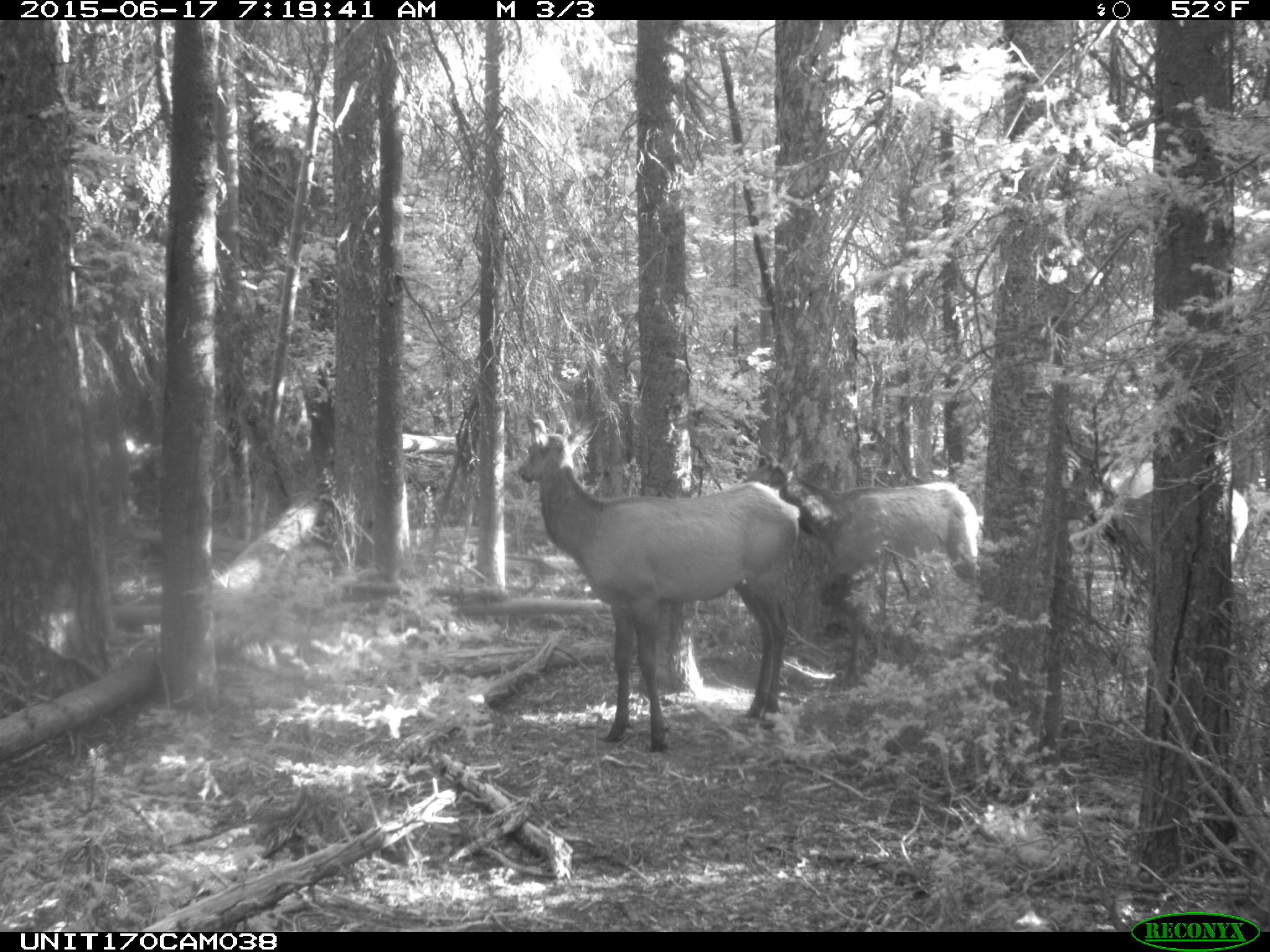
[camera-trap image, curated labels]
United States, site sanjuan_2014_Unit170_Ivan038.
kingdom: Animalia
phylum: Chordata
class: Mammalia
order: Artiodactyla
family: Cervidae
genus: Cervus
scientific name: Cervus elaphus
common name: red deer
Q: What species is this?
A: Cervus elaphus (red deer).